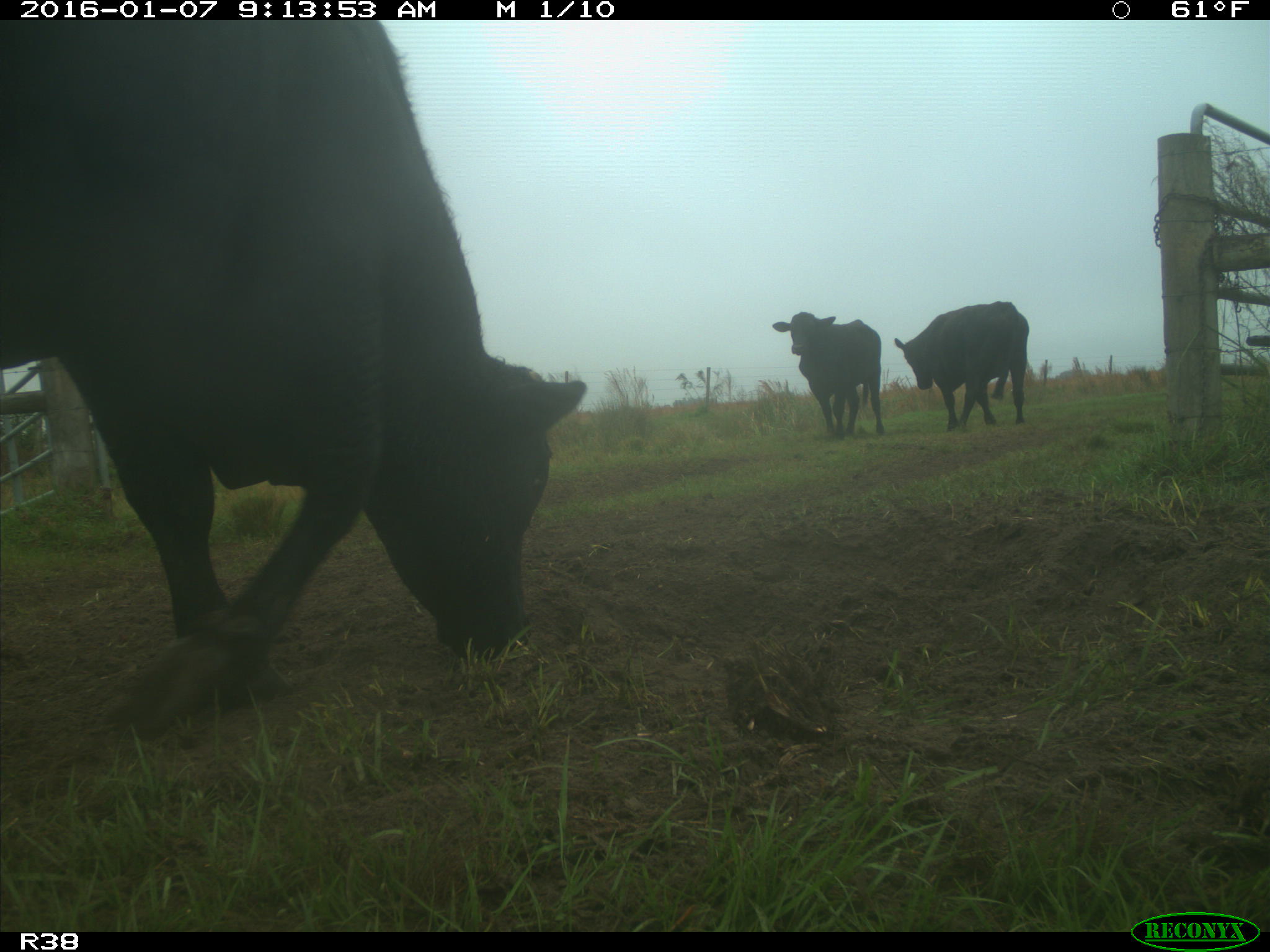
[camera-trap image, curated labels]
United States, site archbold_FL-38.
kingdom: Animalia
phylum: Chordata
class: Mammalia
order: Artiodactyla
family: Bovidae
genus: Bos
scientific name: Bos taurus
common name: domestic cow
Bos taurus (domestic cow).